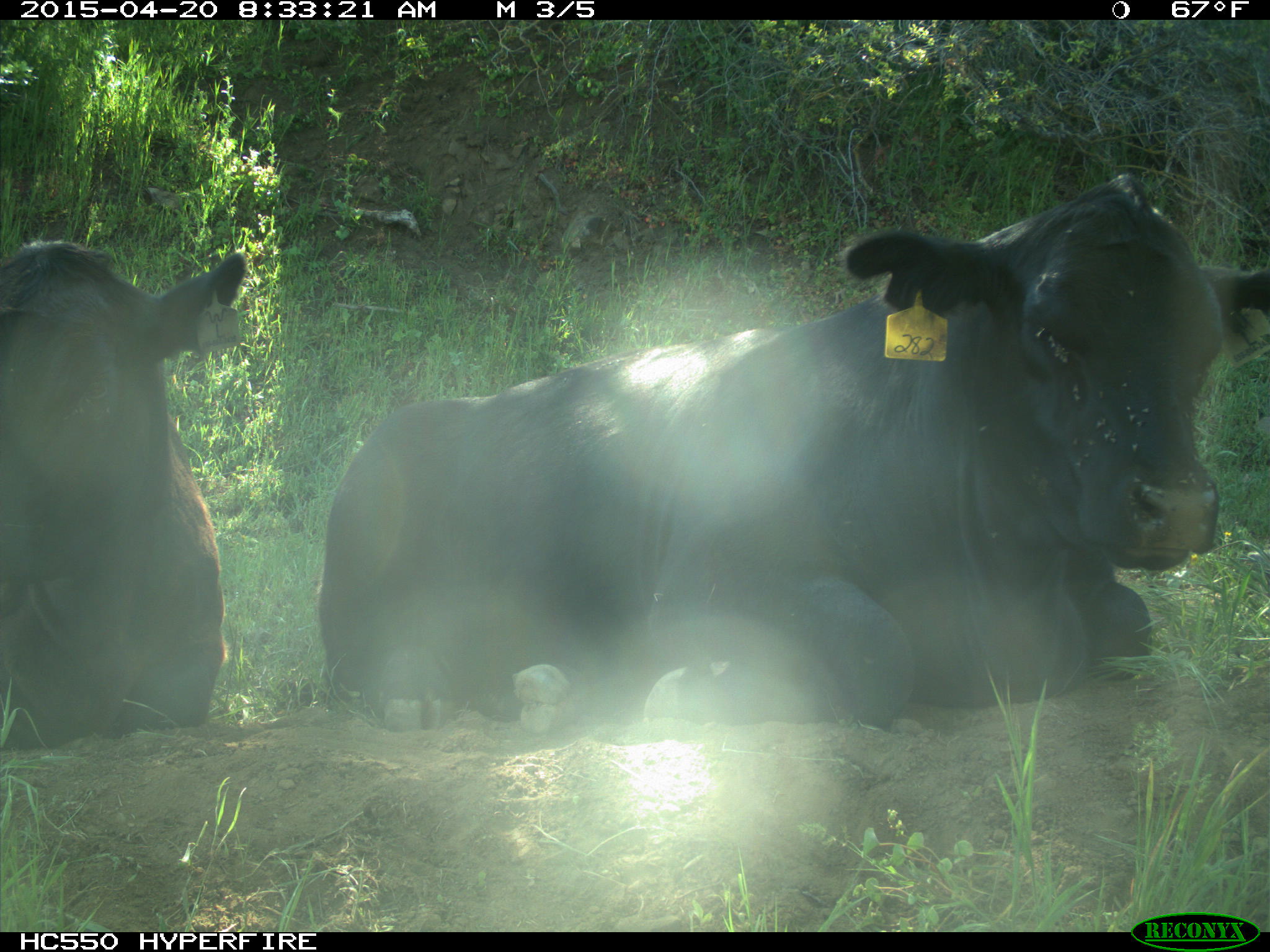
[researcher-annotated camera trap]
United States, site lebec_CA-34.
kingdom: Animalia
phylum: Chordata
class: Mammalia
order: Artiodactyla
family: Bovidae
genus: Bos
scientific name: Bos taurus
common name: domestic cow